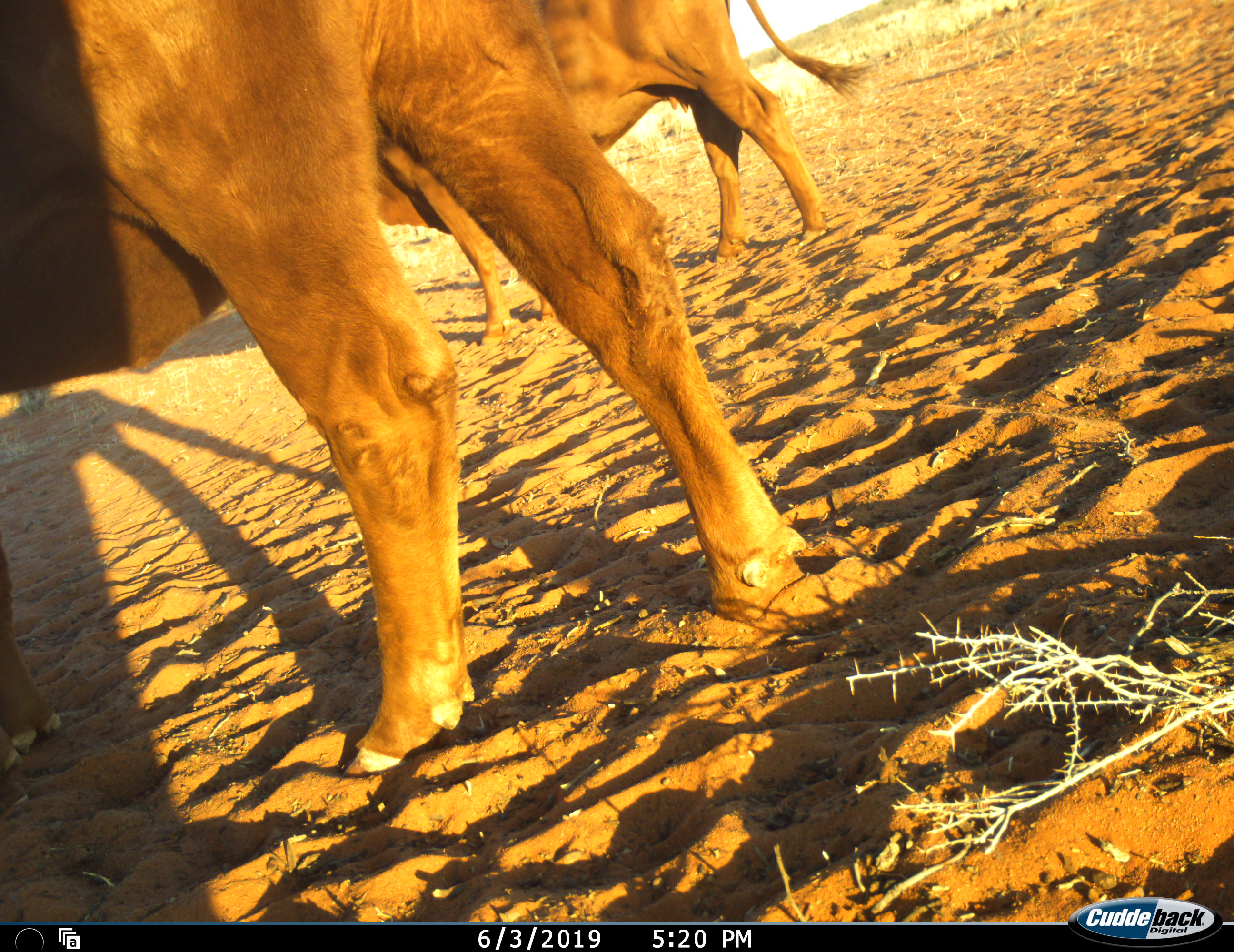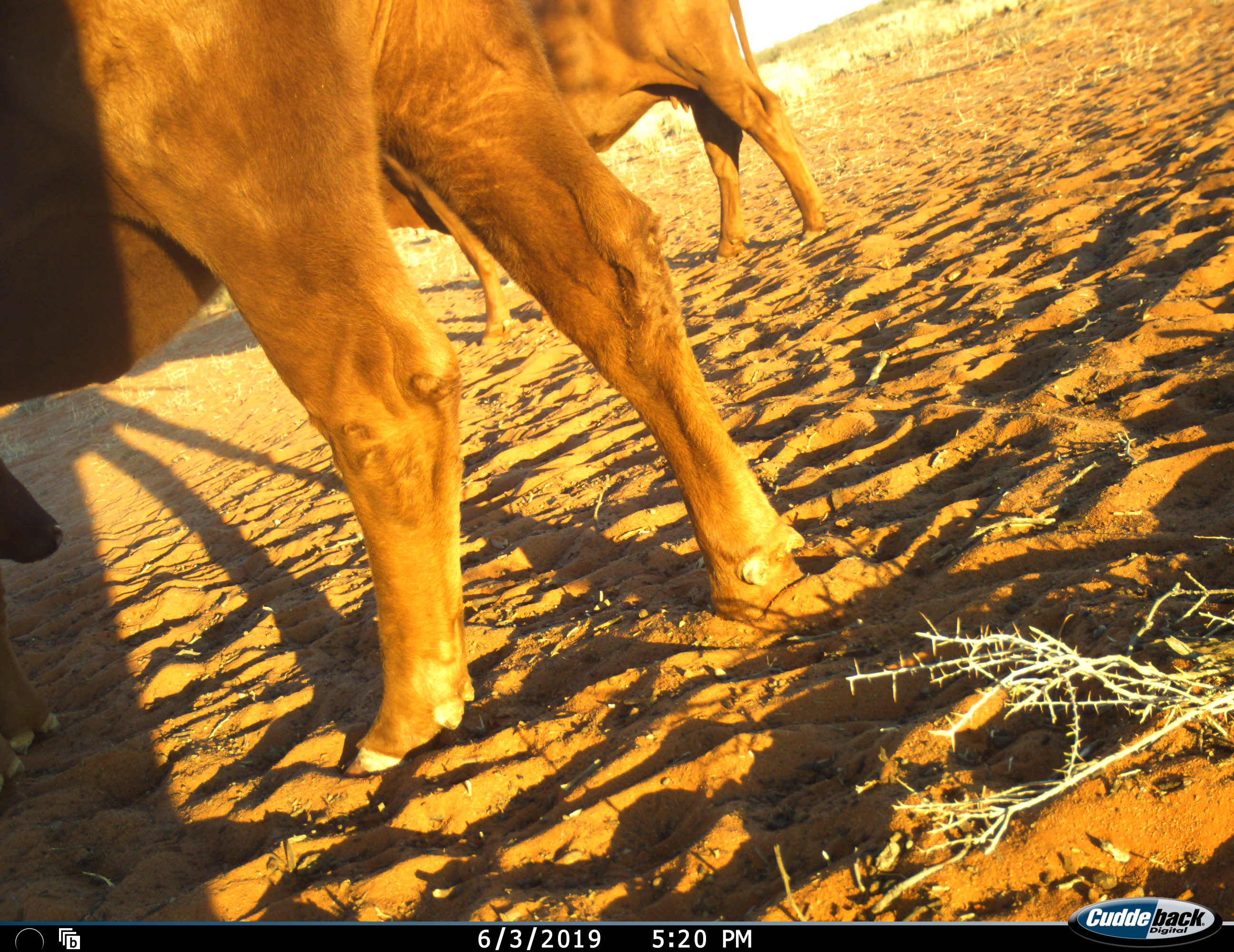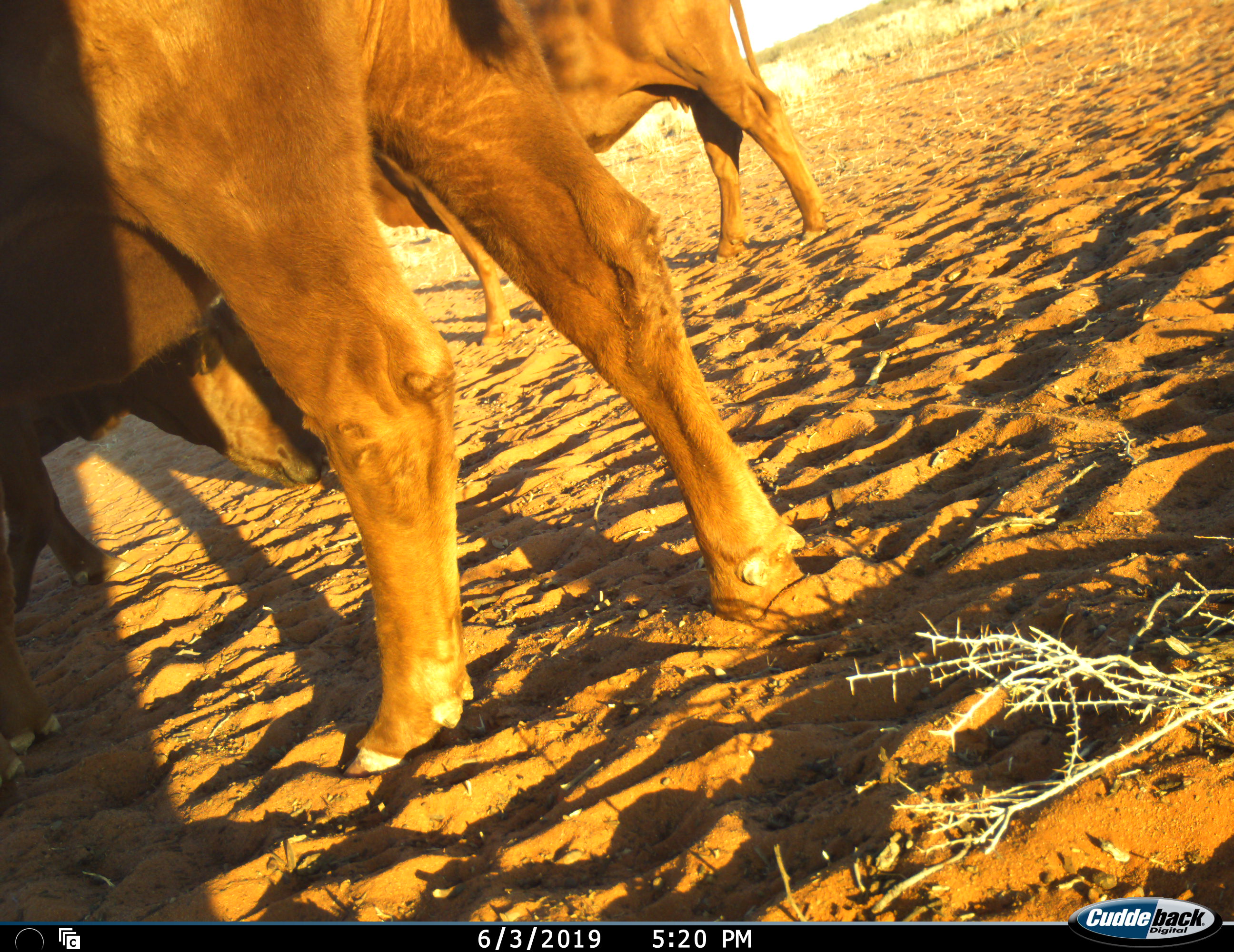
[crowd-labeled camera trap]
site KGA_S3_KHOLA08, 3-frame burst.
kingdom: Animalia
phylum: Chordata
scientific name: Vertebrata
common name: domestic animal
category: domesticanimal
Domesticanimal (domestic animal) (Vertebrata), count 3. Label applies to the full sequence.